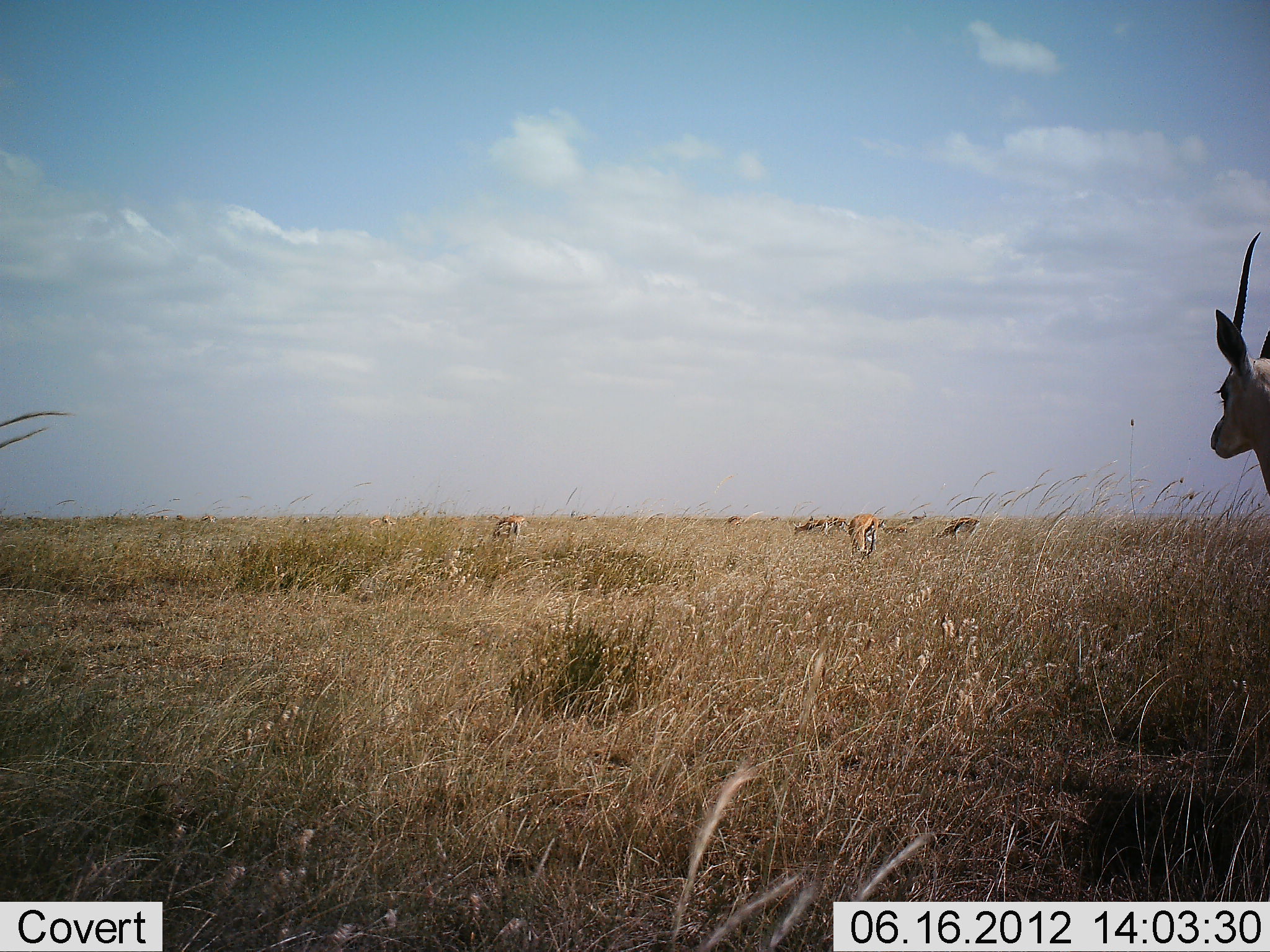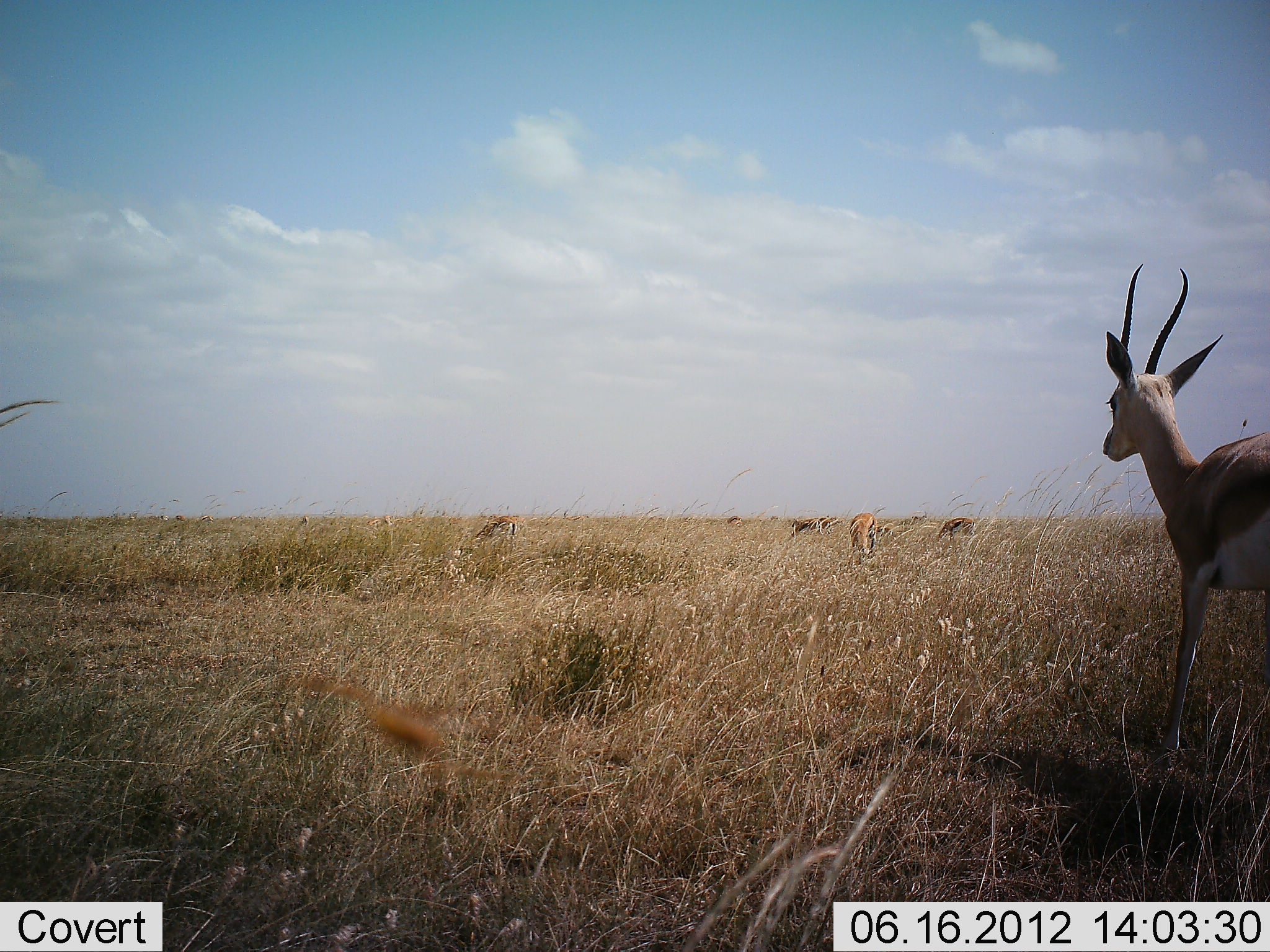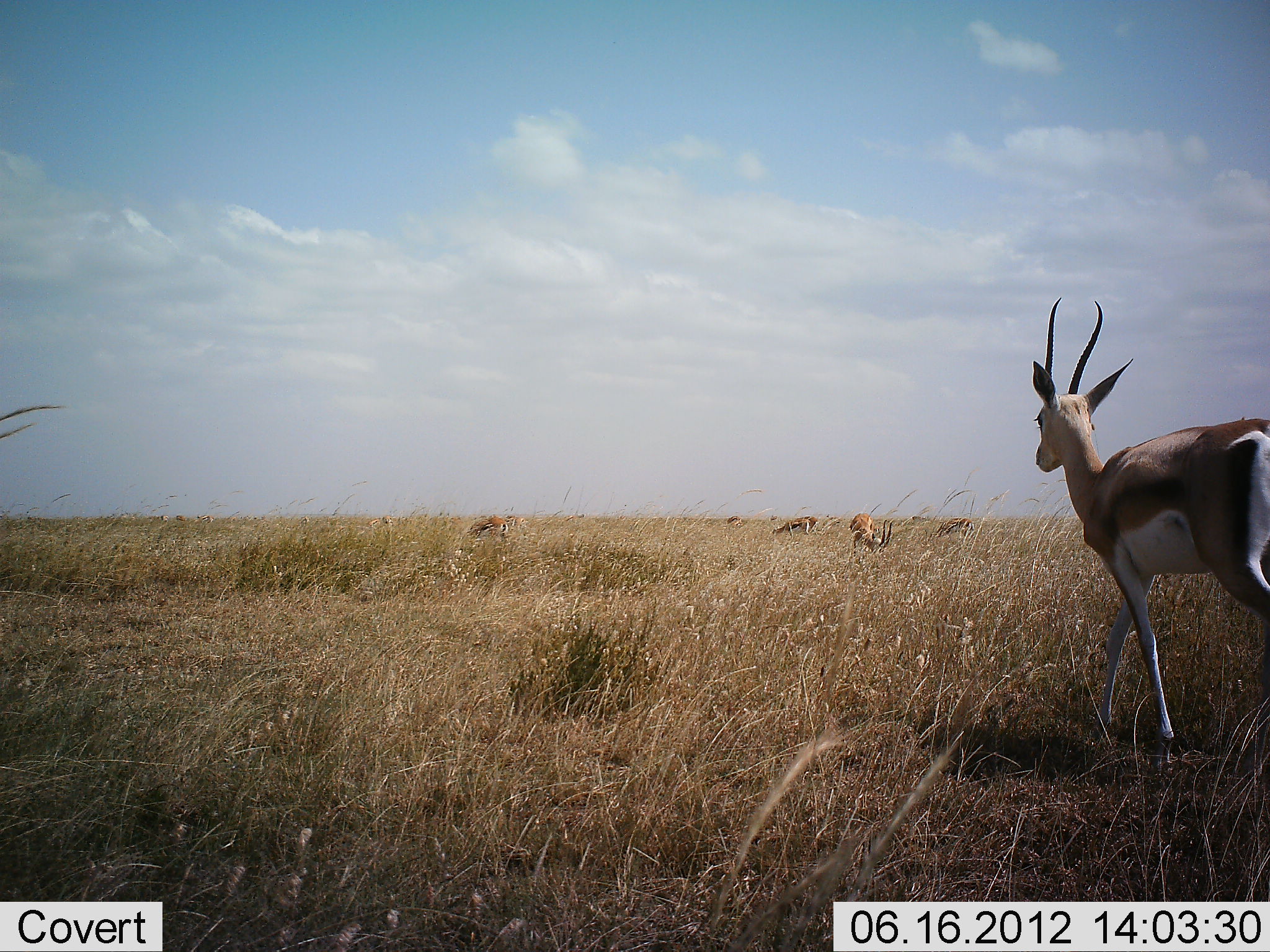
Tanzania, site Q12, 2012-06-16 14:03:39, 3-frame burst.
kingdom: Animalia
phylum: Chordata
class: Mammalia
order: Artiodactyla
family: Bovidae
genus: Nanger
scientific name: Nanger granti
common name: grant's gazelle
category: gazellegrants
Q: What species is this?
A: Gazellegrants (grant's gazelle) (Nanger granti).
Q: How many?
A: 2.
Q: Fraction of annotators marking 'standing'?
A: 29%.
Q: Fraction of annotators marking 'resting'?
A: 0%.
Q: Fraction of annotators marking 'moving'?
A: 71%.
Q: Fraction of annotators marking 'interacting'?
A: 0%.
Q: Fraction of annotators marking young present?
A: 0%.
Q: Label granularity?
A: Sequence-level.